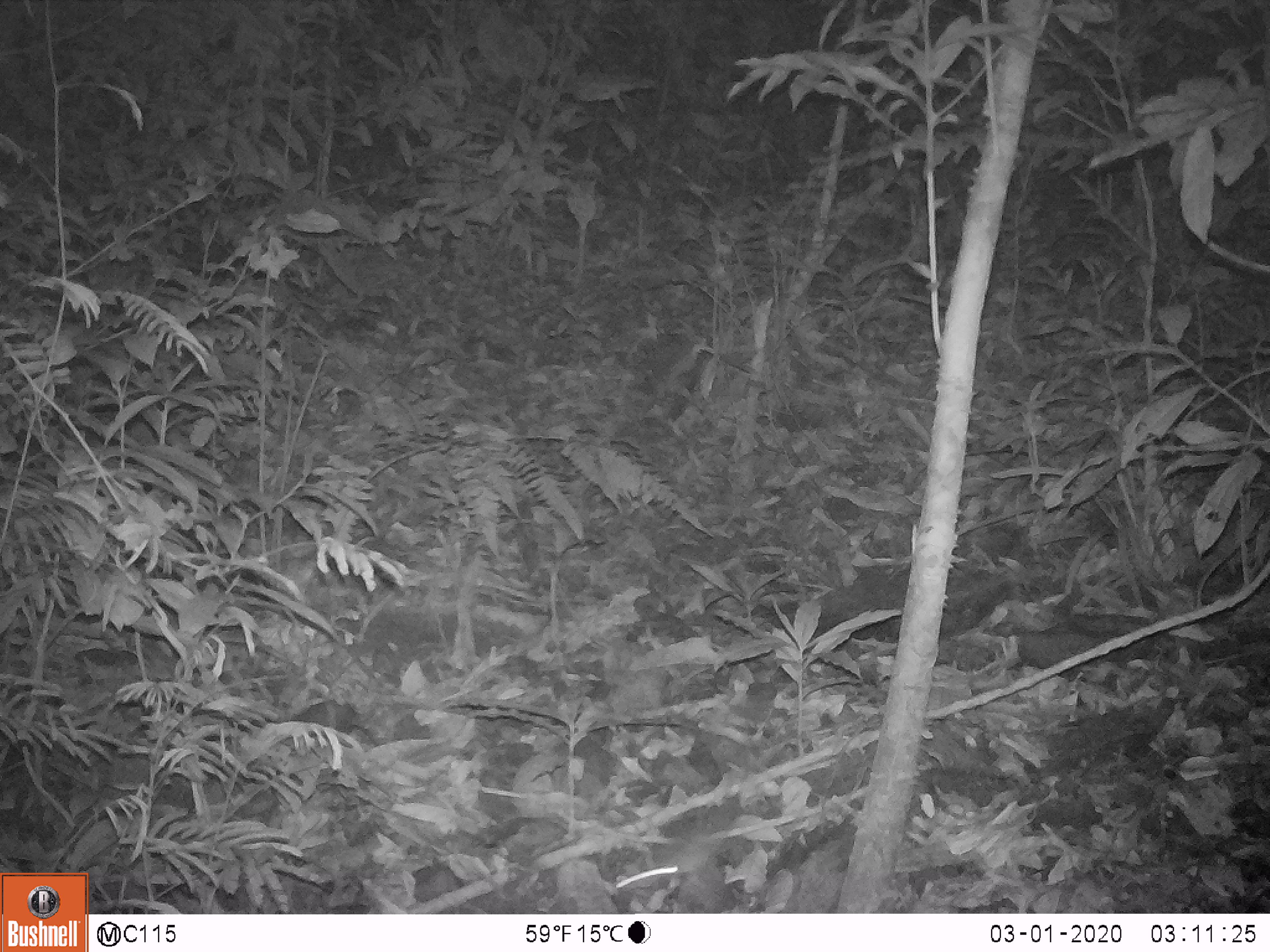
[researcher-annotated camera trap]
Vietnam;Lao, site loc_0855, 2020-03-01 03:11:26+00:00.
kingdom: Animalia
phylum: Chordata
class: Mammalia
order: Rodentia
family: Muridae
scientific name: Muridae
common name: old-world mice and rats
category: unidentified murid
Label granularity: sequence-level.